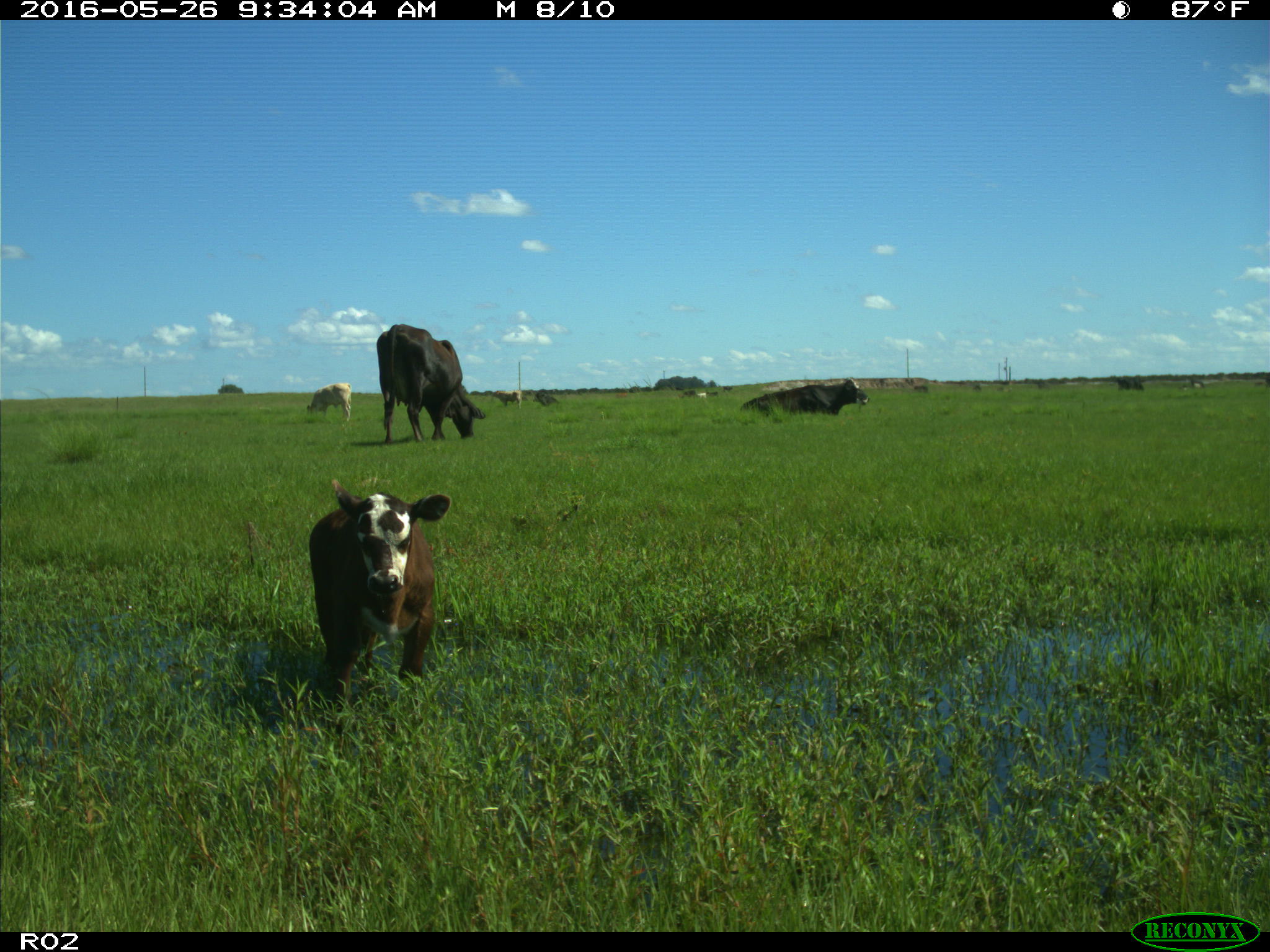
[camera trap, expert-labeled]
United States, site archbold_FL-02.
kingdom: Animalia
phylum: Chordata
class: Mammalia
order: Artiodactyla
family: Bovidae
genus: Bos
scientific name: Bos taurus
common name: domestic cow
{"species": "Bos taurus (domestic cow)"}